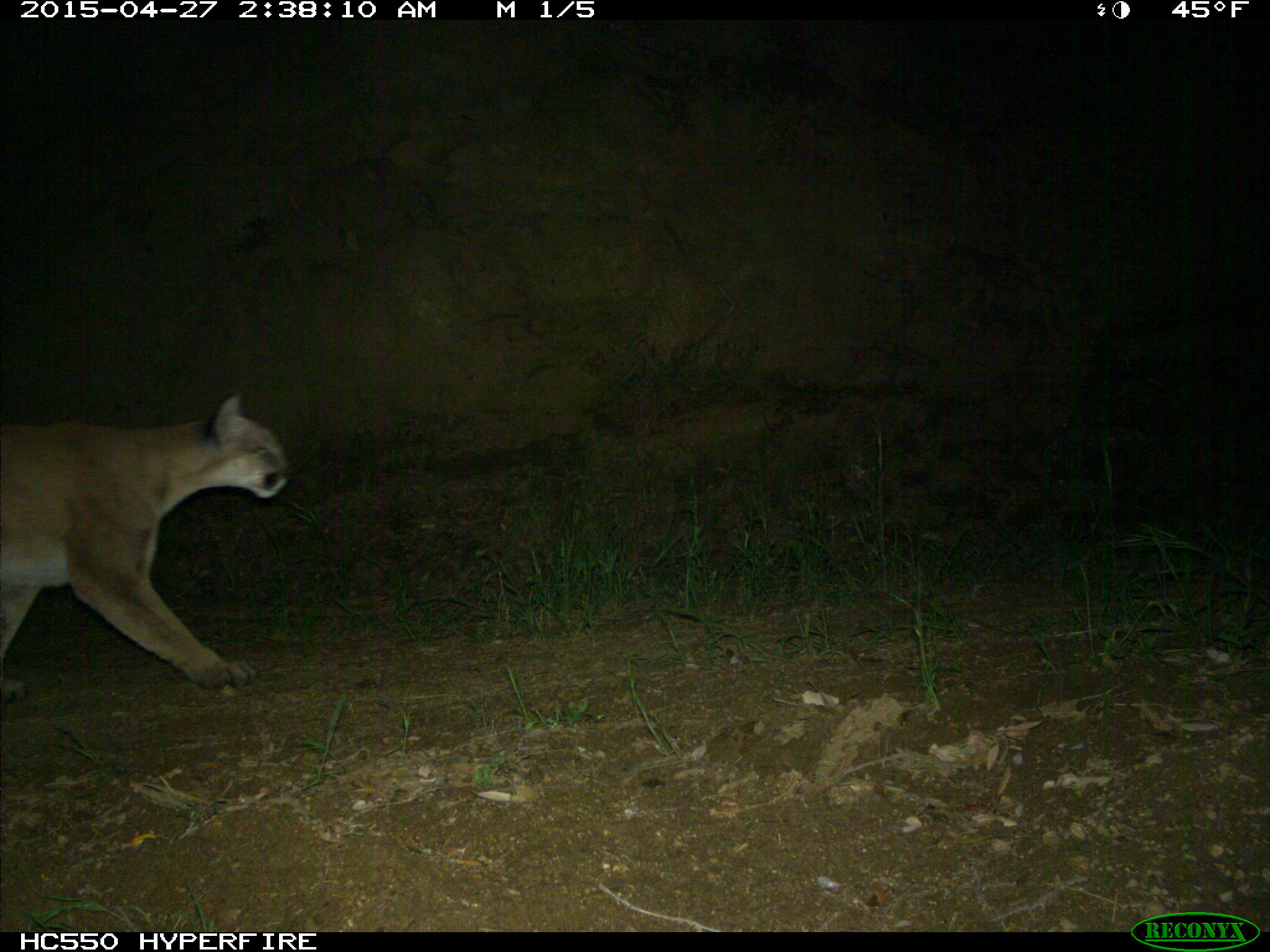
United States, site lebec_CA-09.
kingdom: Animalia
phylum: Chordata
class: Mammalia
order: Carnivora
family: Felidae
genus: Puma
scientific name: Puma concolor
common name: mountain lion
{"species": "Puma concolor (mountain lion)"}